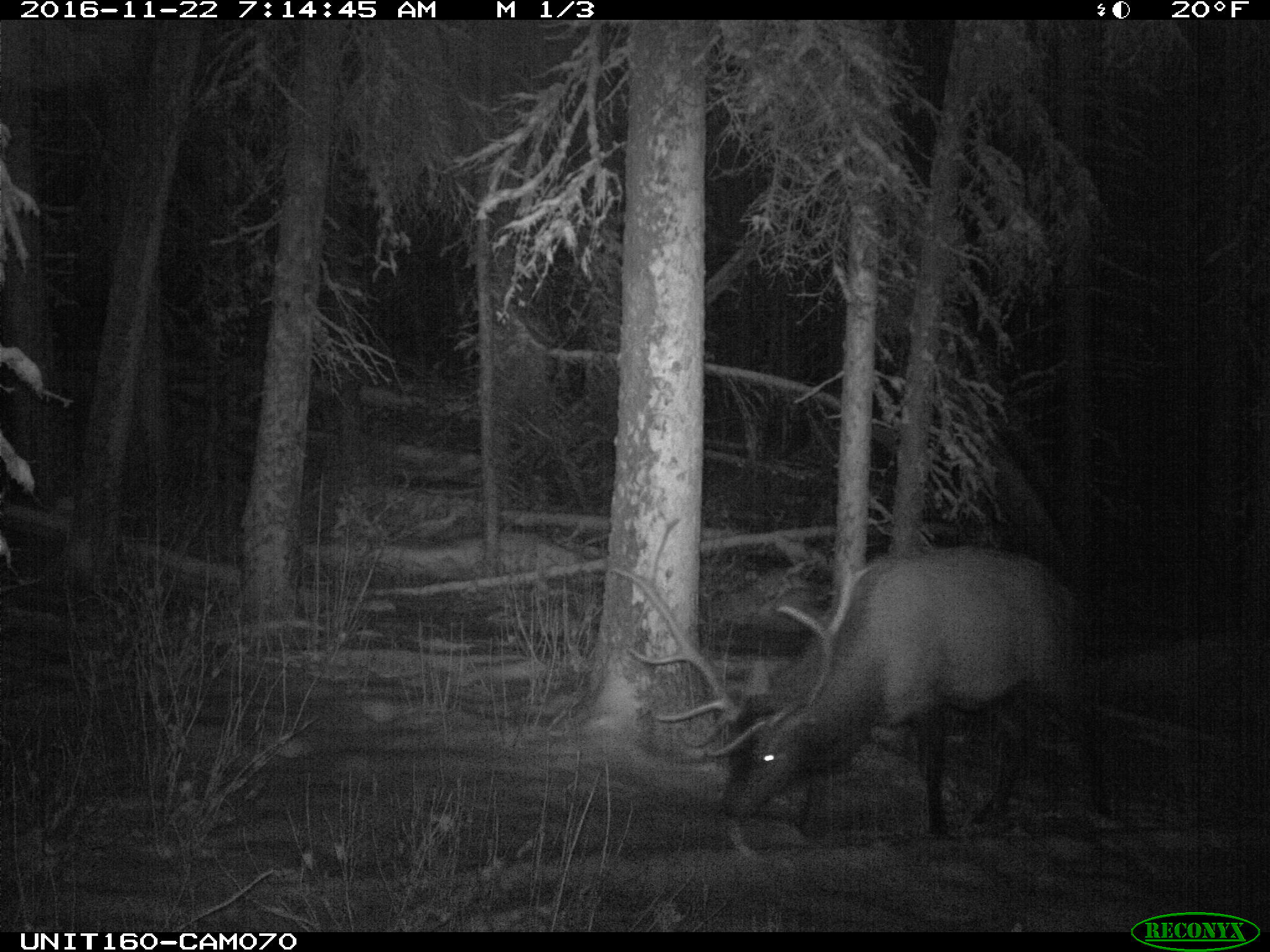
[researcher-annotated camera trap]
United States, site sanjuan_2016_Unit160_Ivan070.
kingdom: Animalia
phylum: Chordata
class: Mammalia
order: Artiodactyla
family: Cervidae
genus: Cervus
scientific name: Cervus elaphus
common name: red deer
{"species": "Cervus elaphus (red deer)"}